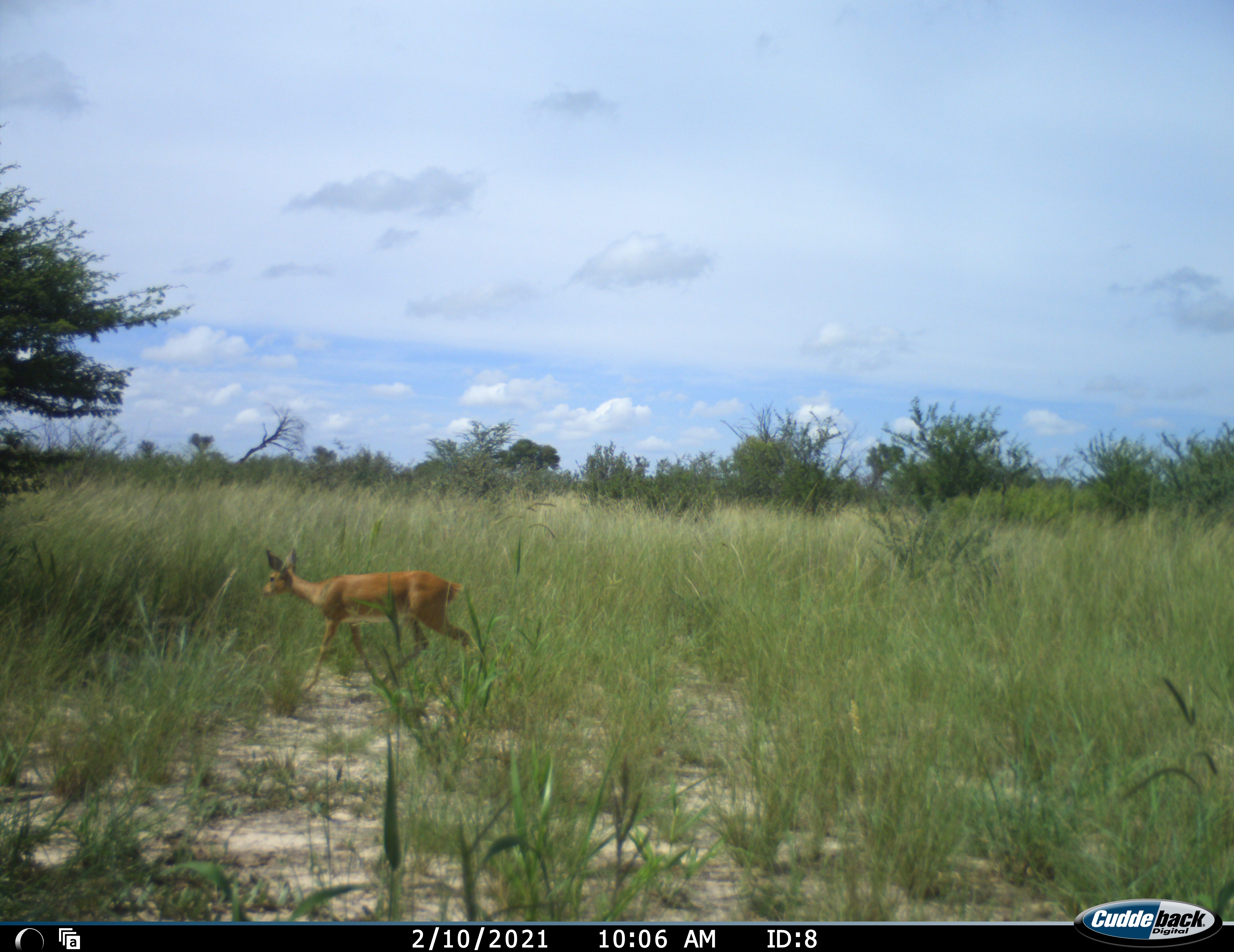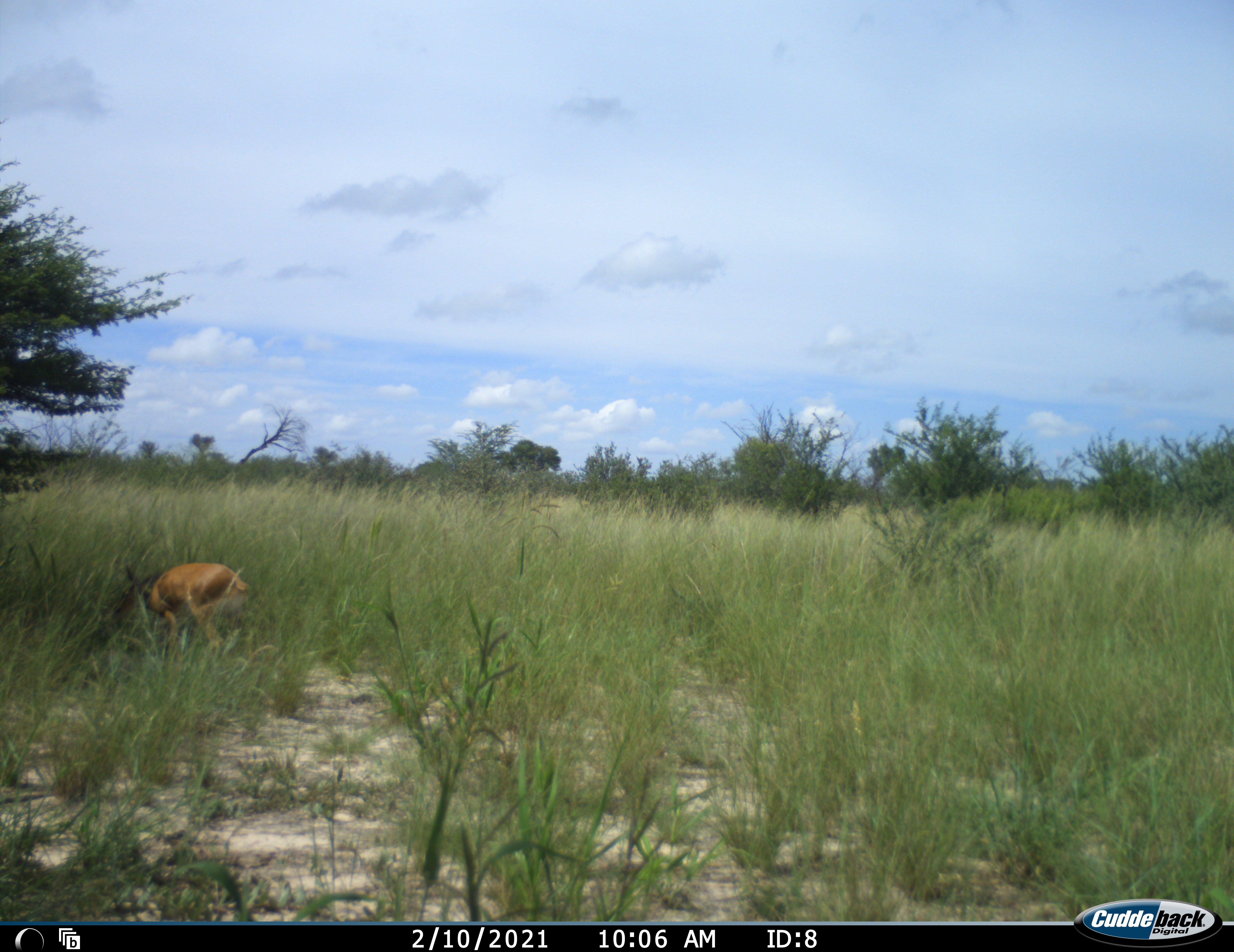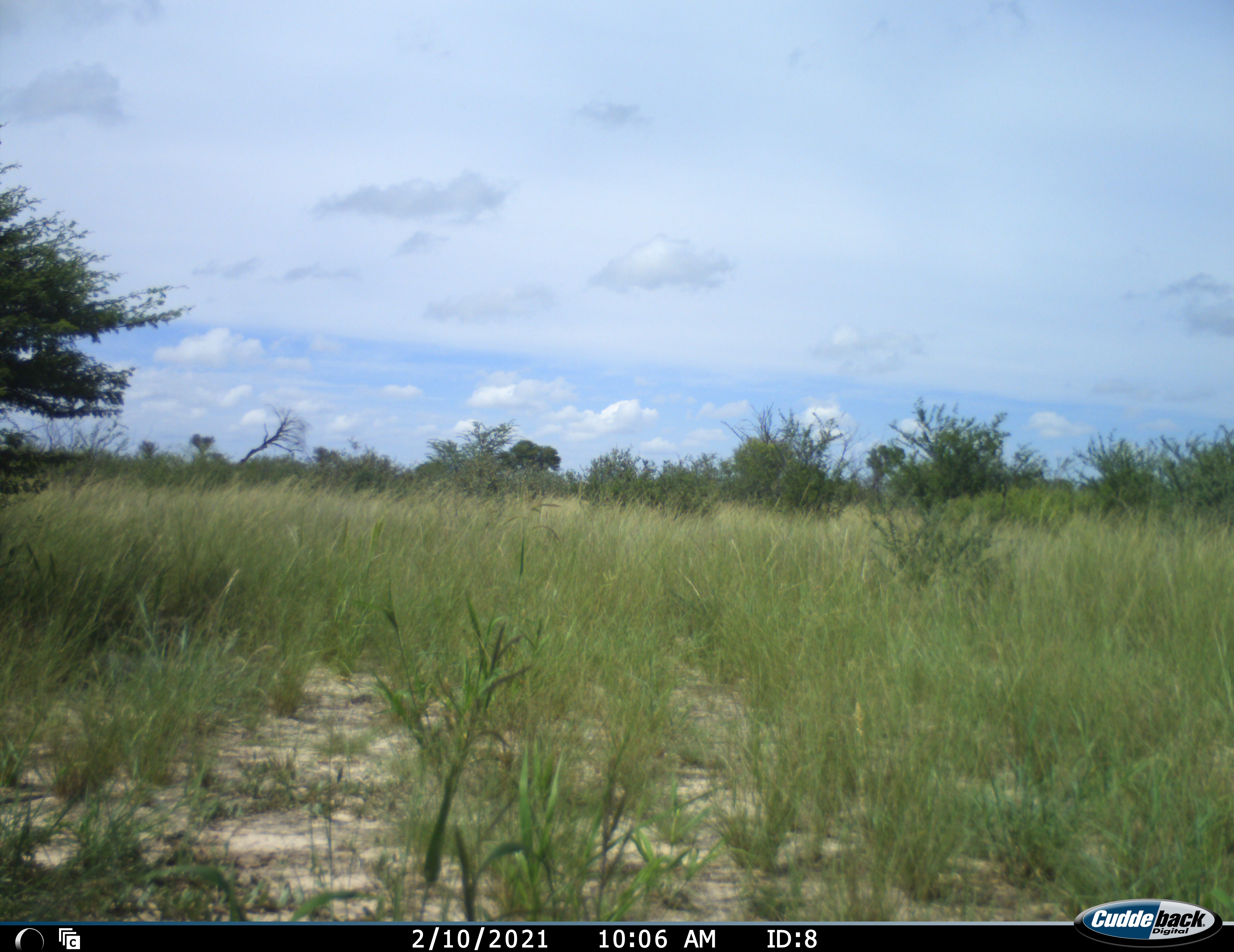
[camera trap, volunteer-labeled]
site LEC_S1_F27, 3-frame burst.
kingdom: Animalia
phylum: Chordata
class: Mammalia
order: Artiodactyla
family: Bovidae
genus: Raphicerus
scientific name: Raphicerus campestris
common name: steenbok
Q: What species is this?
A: Steenbok (Raphicerus campestris).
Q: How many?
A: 1.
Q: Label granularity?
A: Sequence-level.